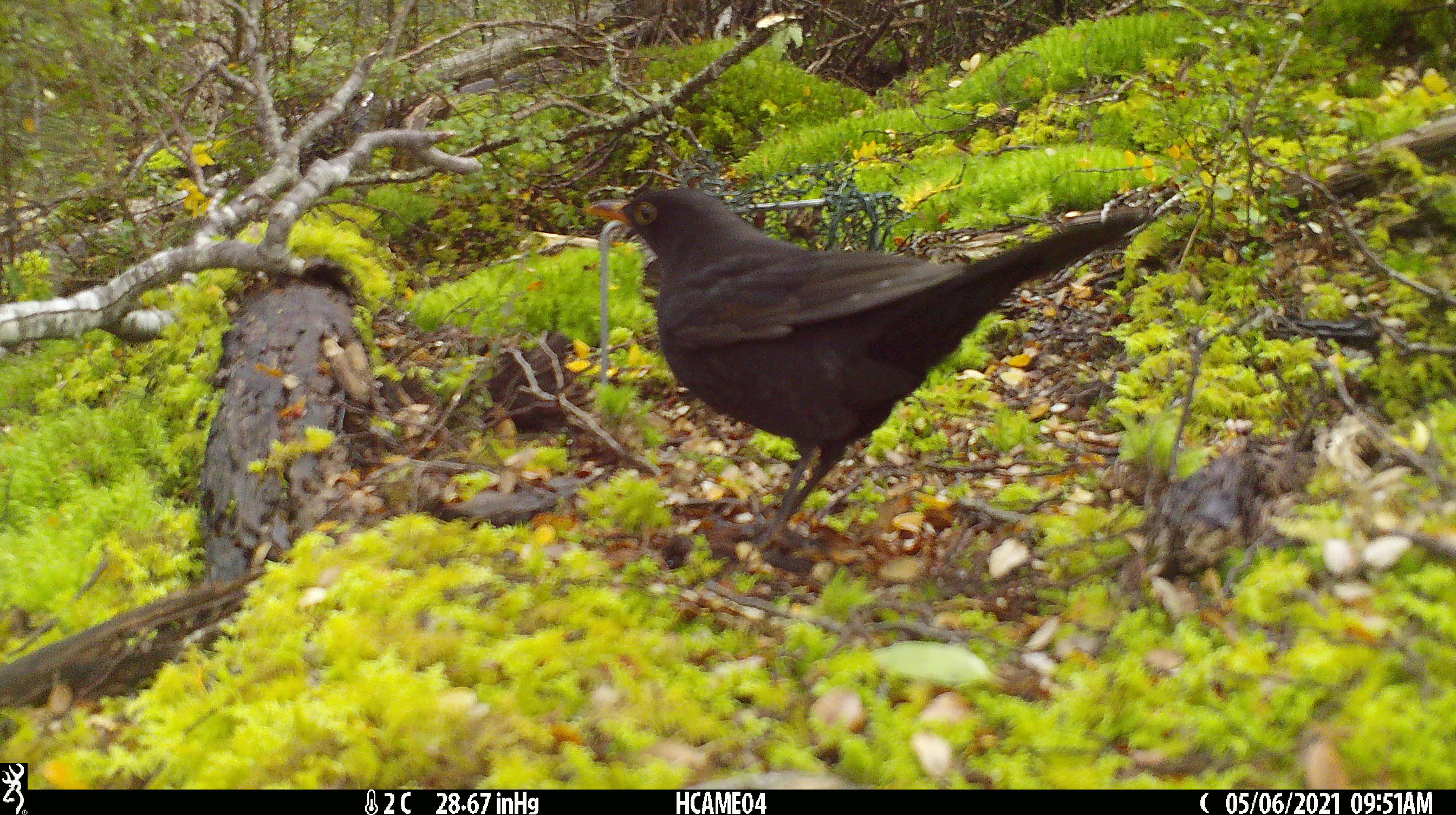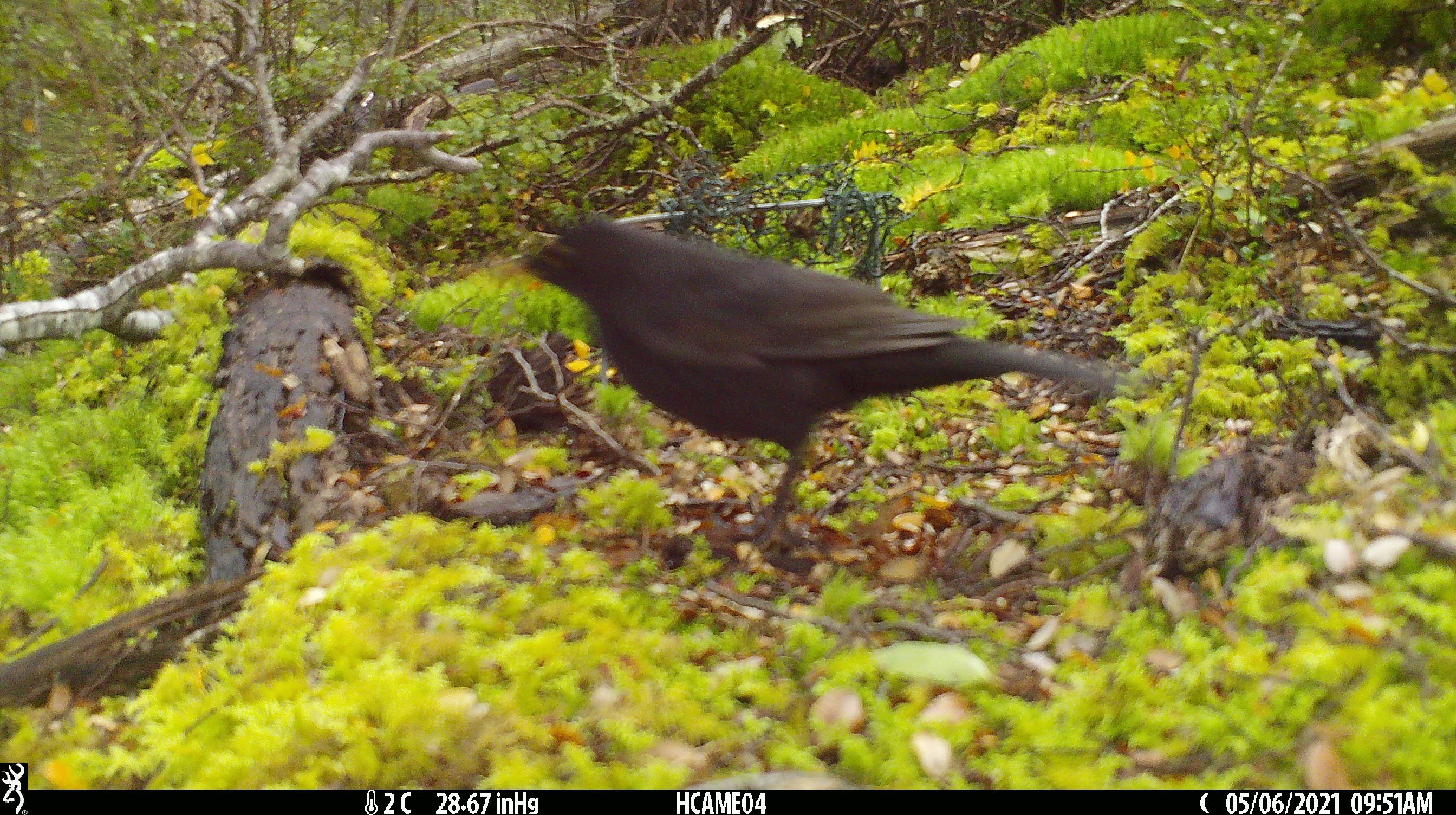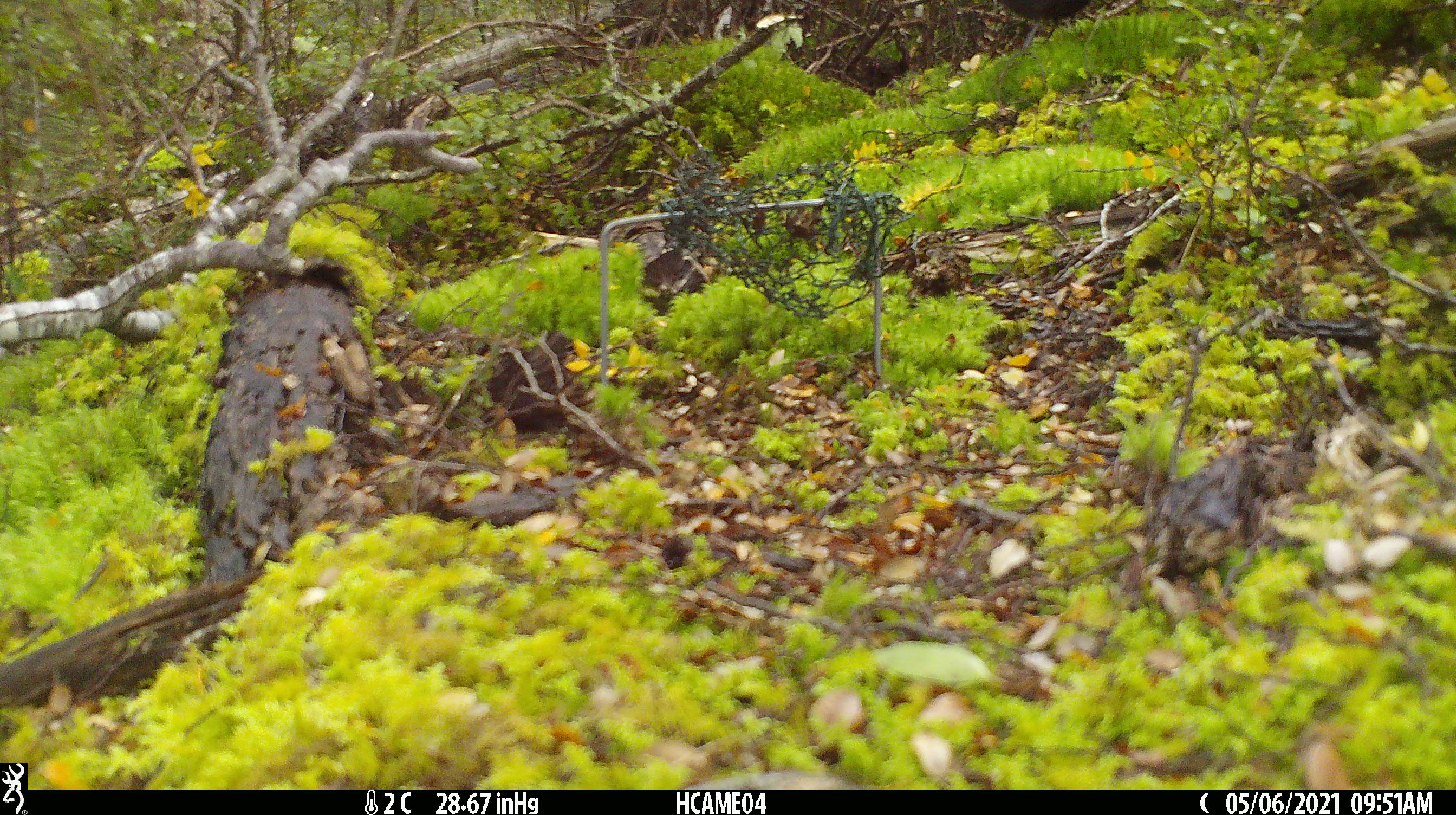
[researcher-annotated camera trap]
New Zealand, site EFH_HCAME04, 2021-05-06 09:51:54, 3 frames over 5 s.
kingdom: Animalia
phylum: Chordata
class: Aves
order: Passeriformes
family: Turdidae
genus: Turdus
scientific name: Turdus merula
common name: eurasian blackbird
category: blackbird